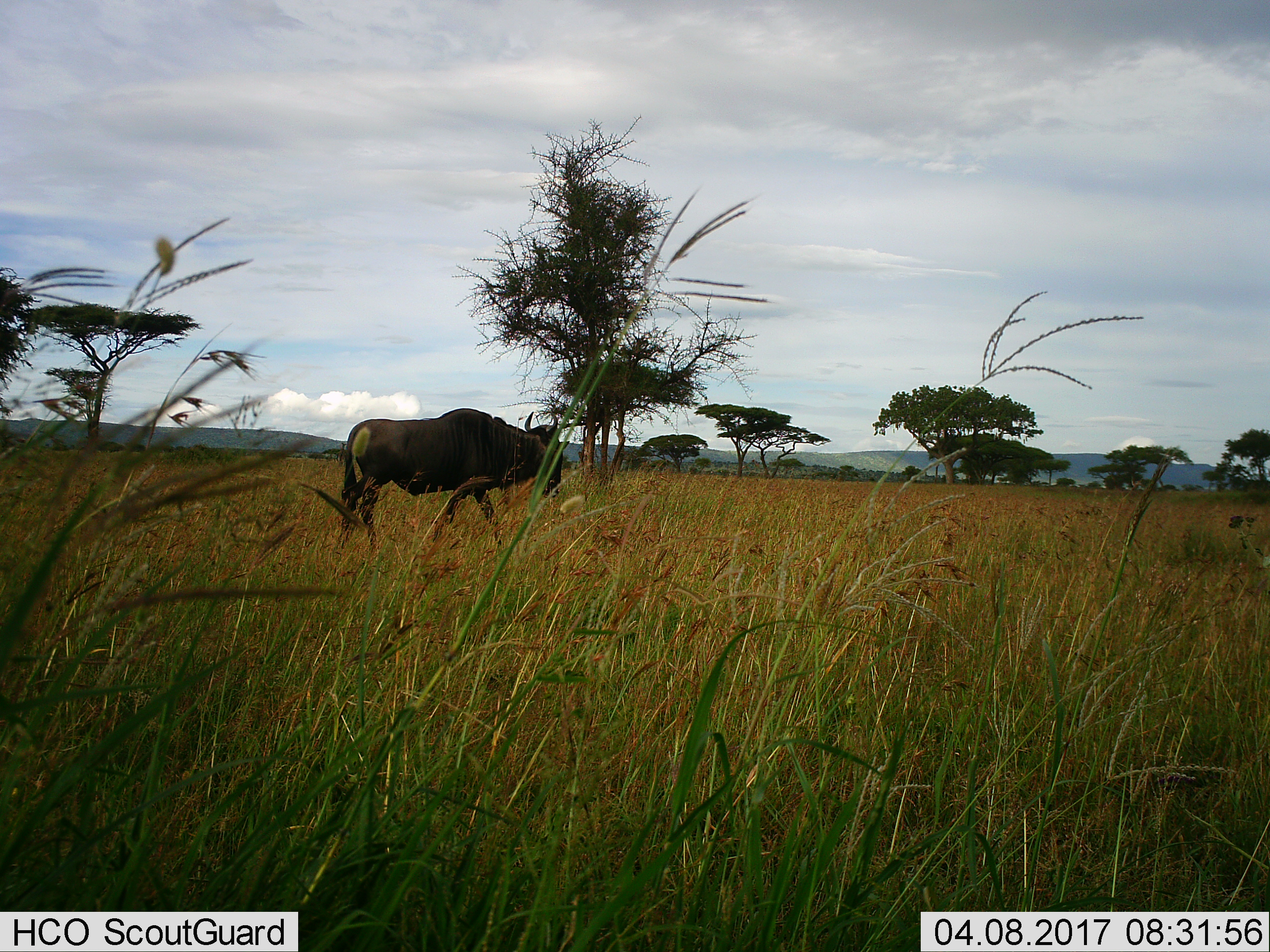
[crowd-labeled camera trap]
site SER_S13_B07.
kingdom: Animalia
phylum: Chordata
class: Mammalia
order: Artiodactyla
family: Bovidae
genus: Connochaetes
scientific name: Connochaetes taurinus taurinus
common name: blue wildebeest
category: wildebeestblue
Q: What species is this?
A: Wildebeestblue (blue wildebeest) (Connochaetes taurinus taurinus).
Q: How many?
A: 1.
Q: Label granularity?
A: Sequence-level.